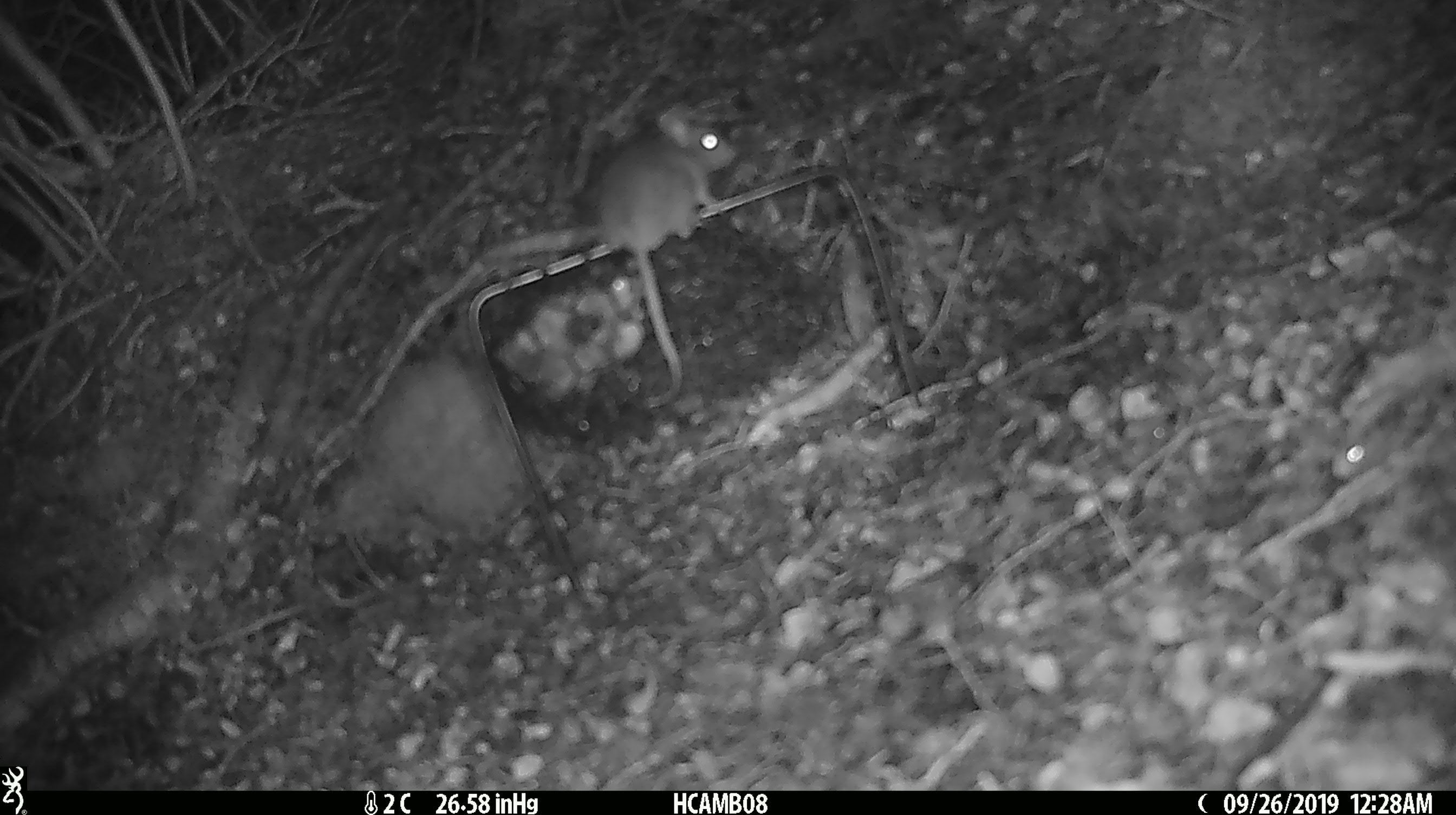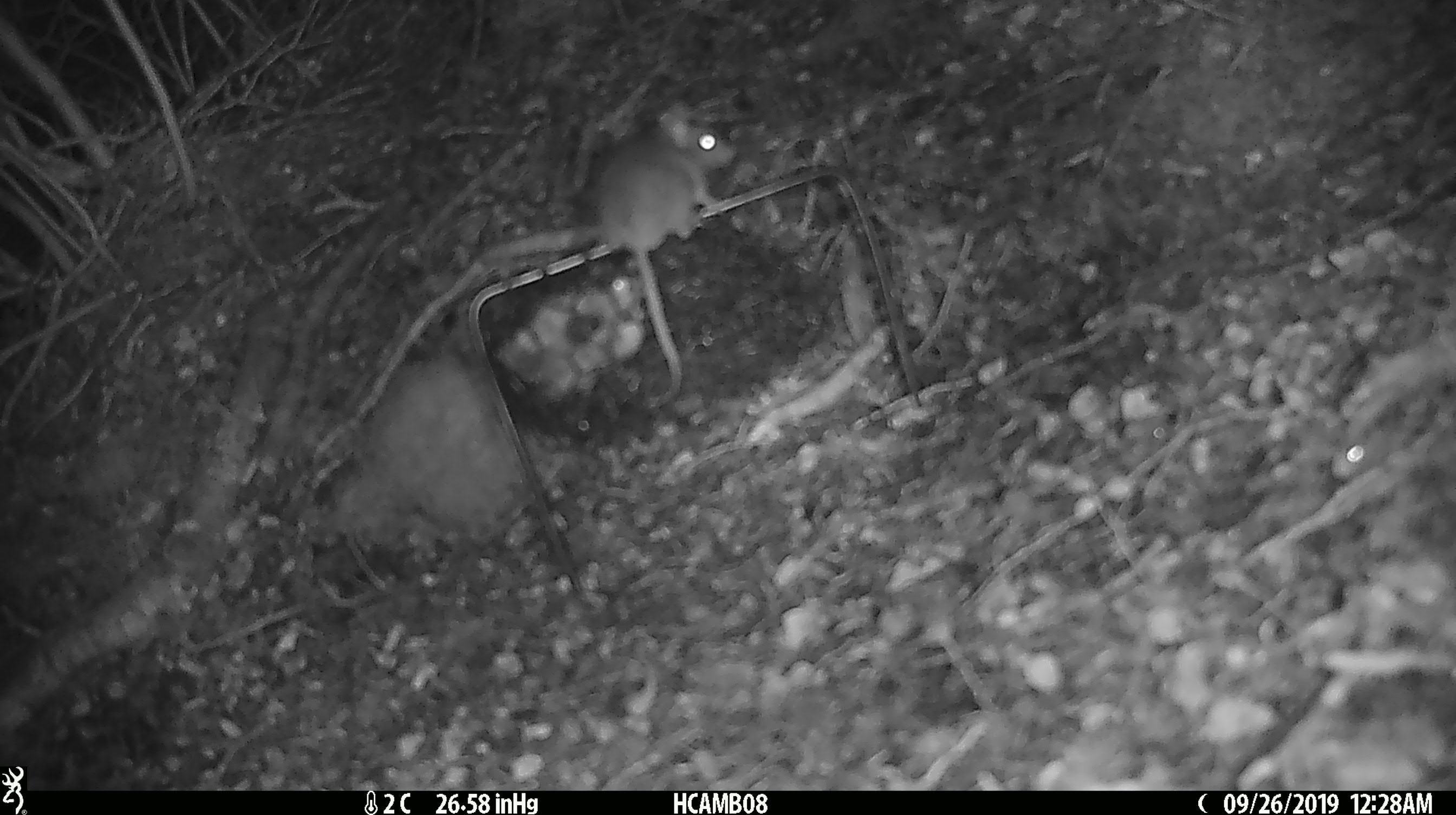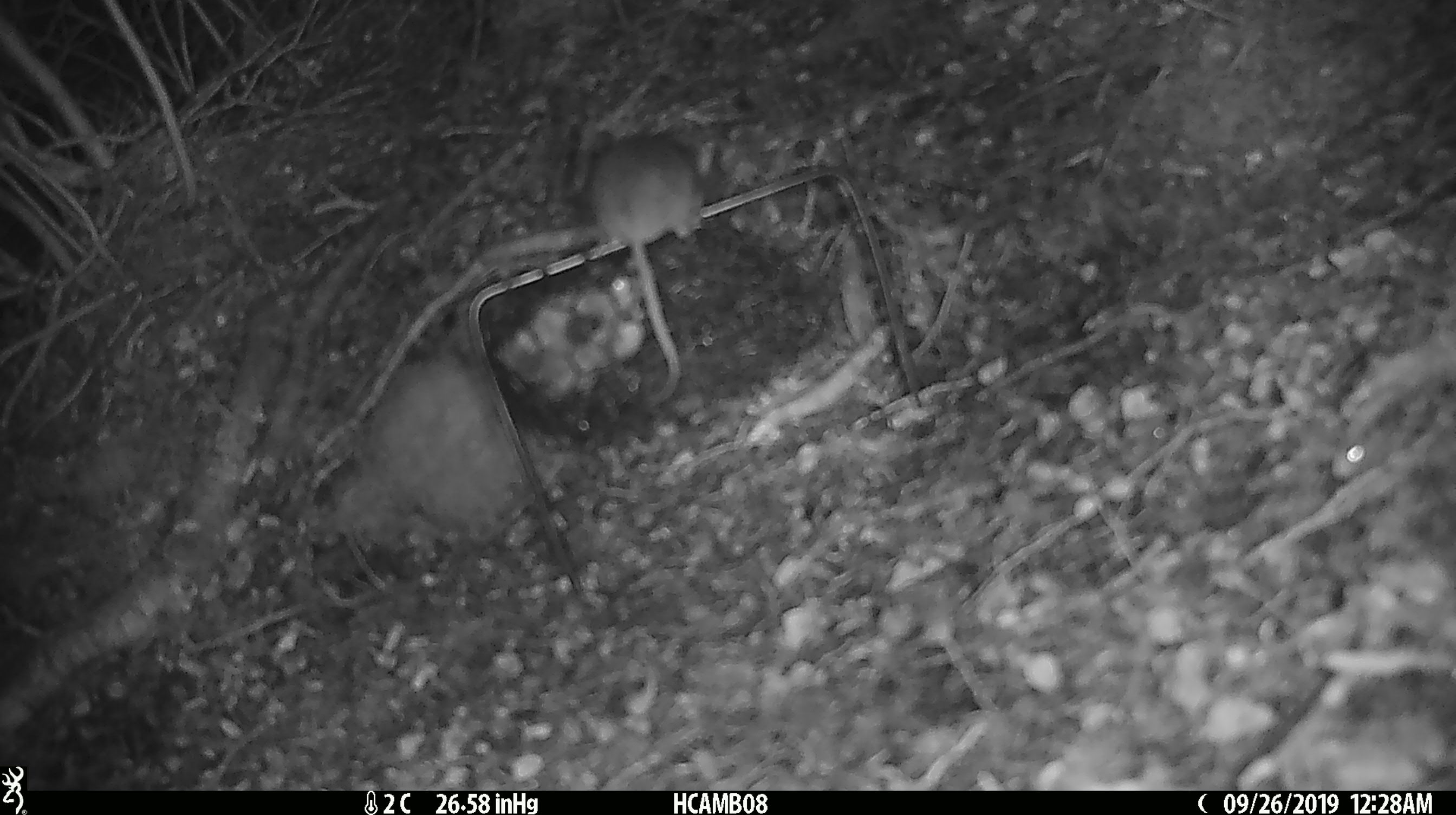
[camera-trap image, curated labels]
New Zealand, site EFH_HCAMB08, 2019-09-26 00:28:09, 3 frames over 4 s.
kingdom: Animalia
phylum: Chordata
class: Mammalia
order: Rodentia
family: Muridae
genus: Mus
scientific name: Mus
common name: mouse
Mouse (Mus).